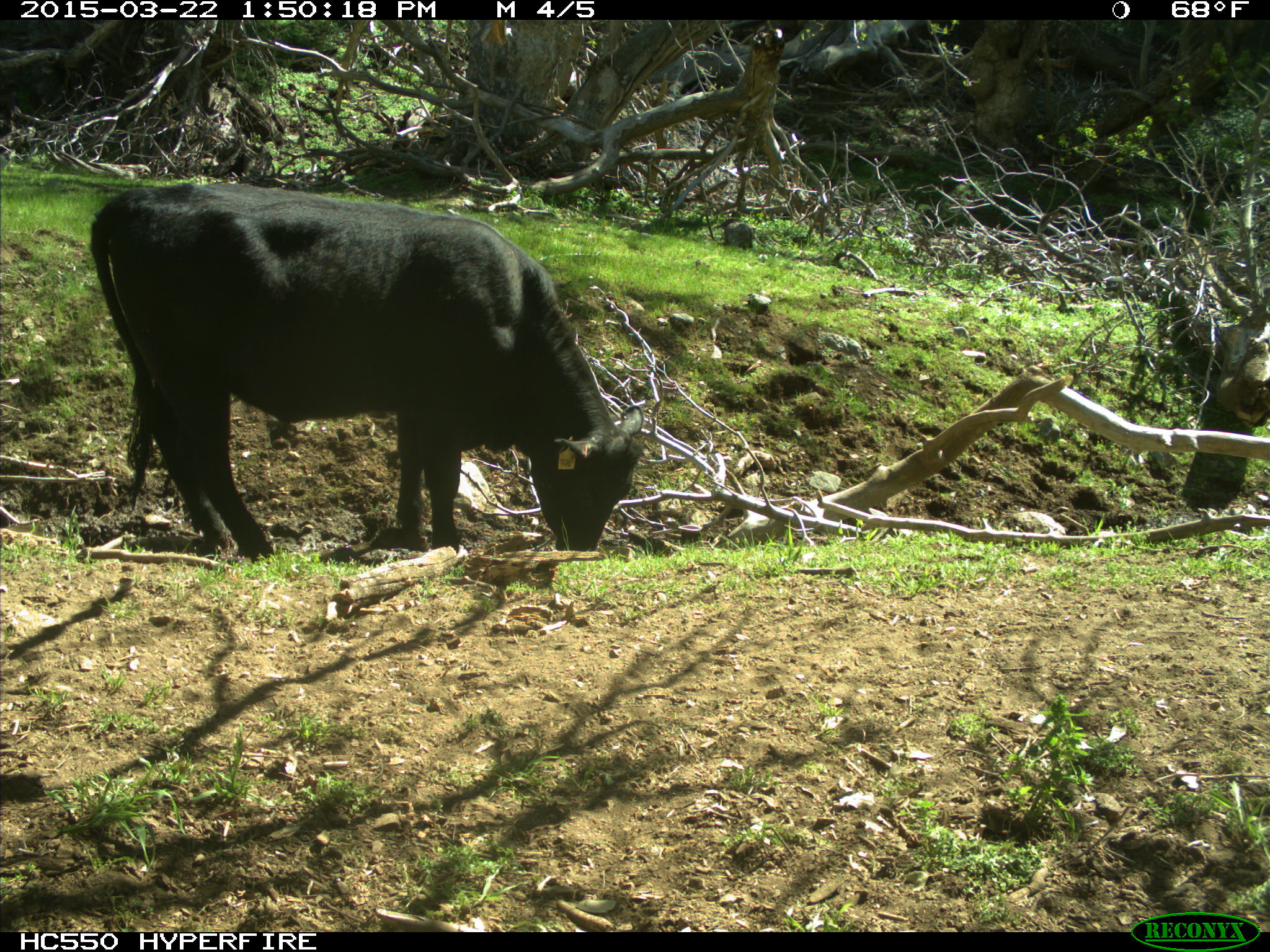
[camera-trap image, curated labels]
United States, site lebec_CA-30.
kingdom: Animalia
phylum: Chordata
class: Mammalia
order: Artiodactyla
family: Bovidae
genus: Bos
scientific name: Bos taurus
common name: domestic cow